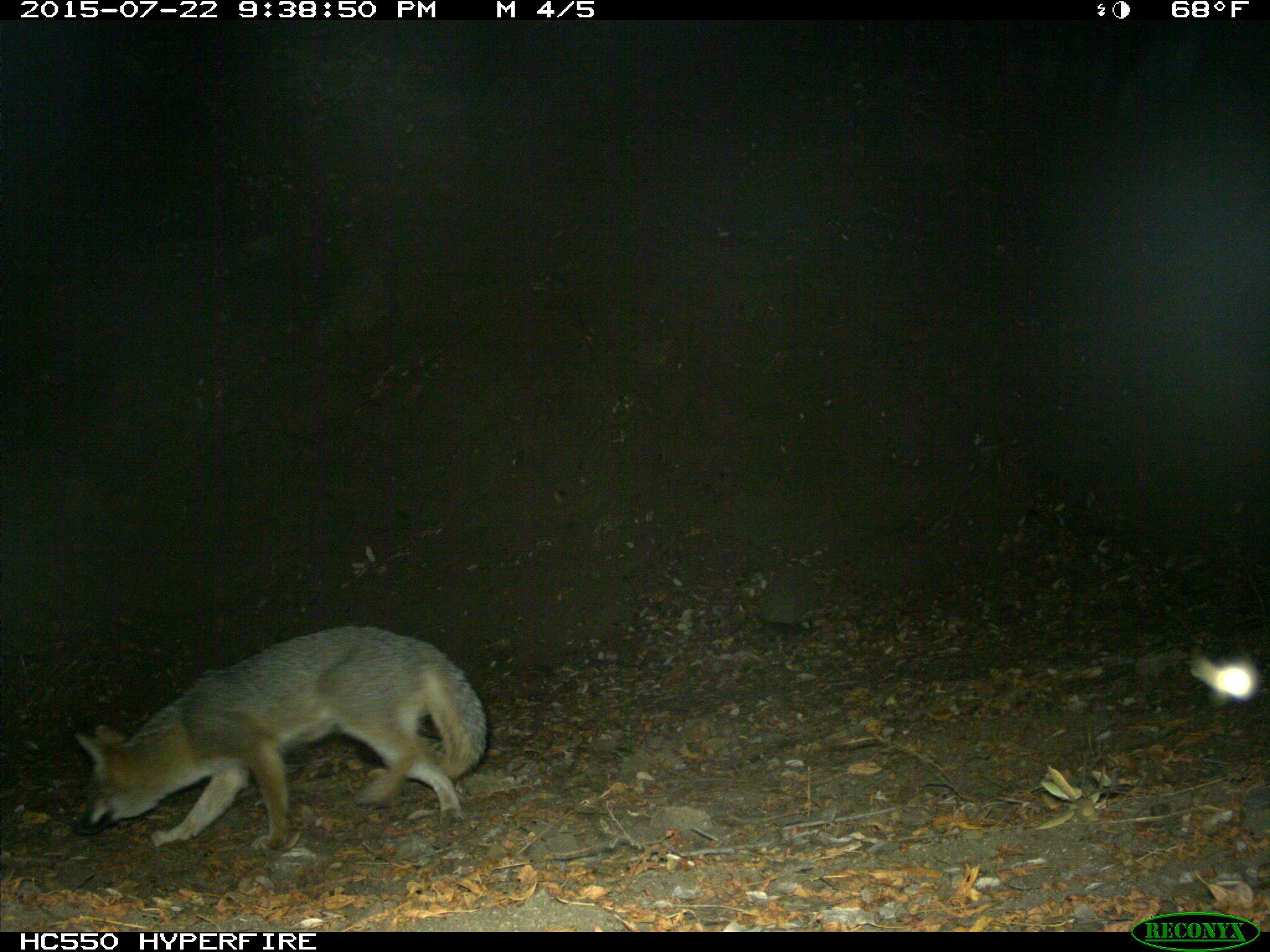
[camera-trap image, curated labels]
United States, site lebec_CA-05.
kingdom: Animalia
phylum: Chordata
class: Mammalia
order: Carnivora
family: Canidae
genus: Urocyon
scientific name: Urocyon cinereoargenteus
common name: gray fox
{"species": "Urocyon cinereoargenteus (gray fox)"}